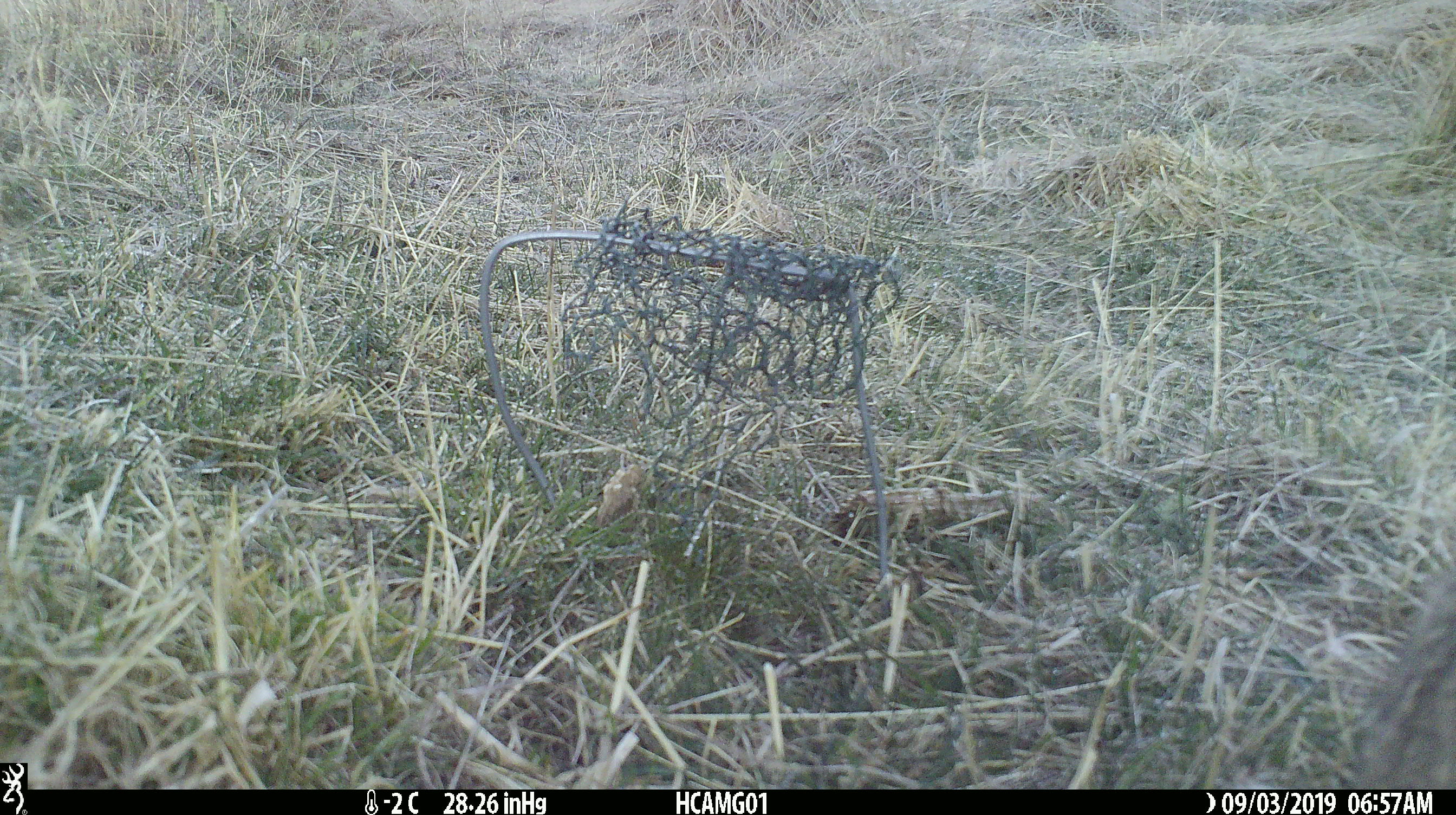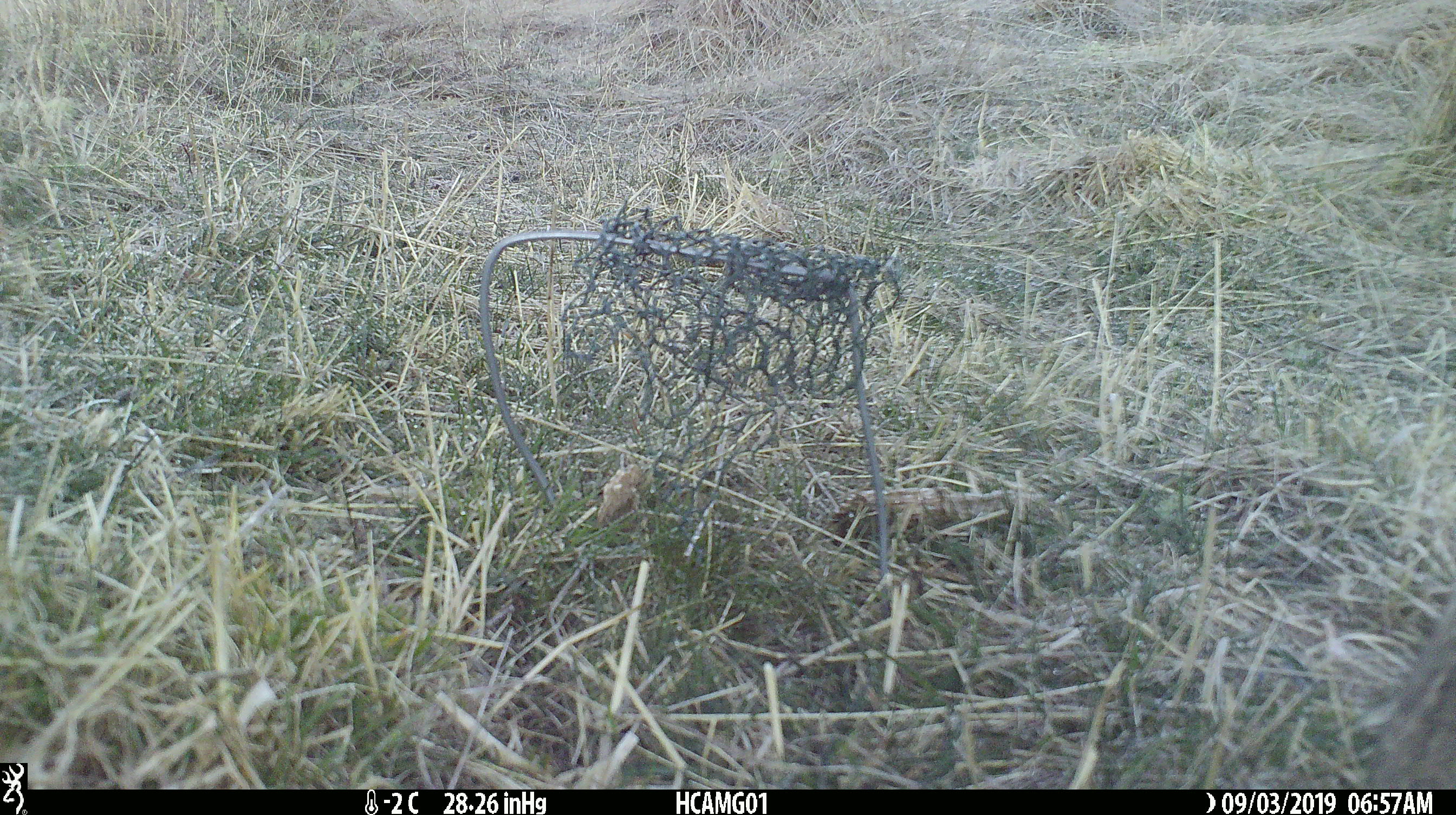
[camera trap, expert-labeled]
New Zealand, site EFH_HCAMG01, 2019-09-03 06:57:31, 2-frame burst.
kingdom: Animalia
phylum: Chordata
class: Mammalia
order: Lagomorpha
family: Leporidae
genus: Lepus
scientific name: Lepus europaeus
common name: brown hare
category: hare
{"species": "hare (brown hare) (Lepus europaeus)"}